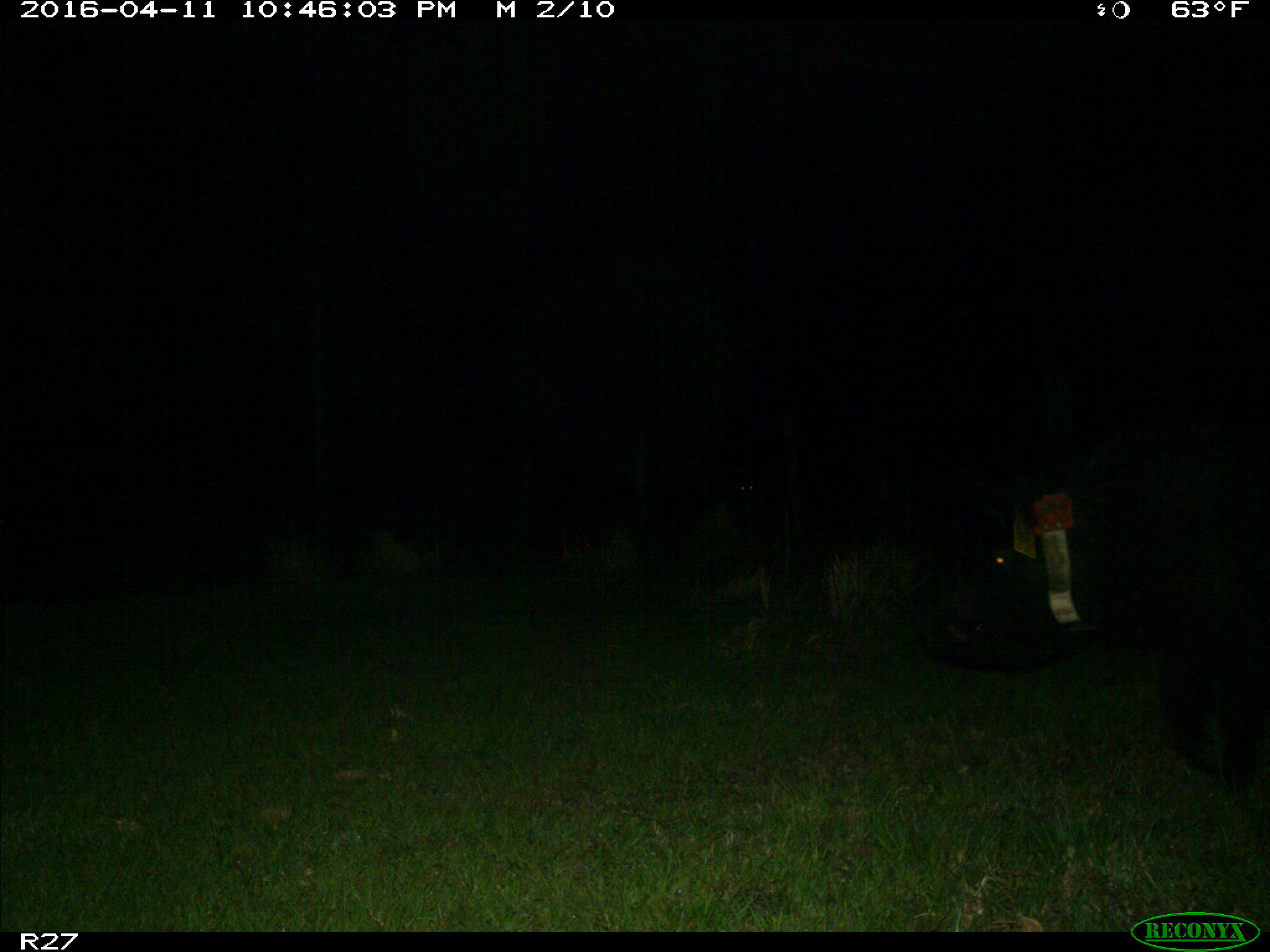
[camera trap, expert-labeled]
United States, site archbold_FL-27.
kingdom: Animalia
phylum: Chordata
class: Mammalia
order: Artiodactyla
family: Suidae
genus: Sus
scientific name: Sus scrofa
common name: wild boar